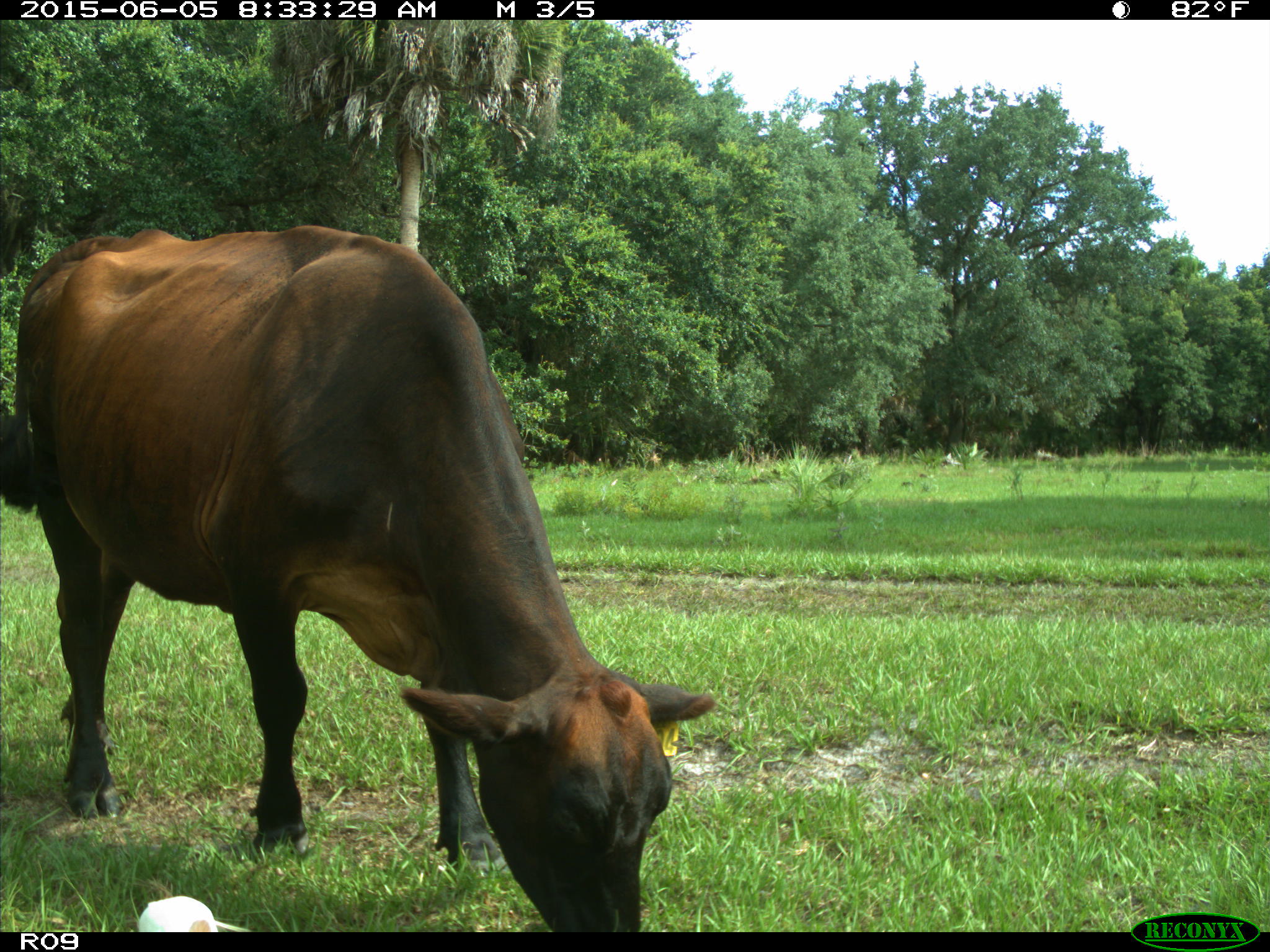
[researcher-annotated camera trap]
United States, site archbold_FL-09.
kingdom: Animalia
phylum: Chordata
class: Mammalia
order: Artiodactyla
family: Bovidae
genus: Bos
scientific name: Bos taurus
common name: domestic cow